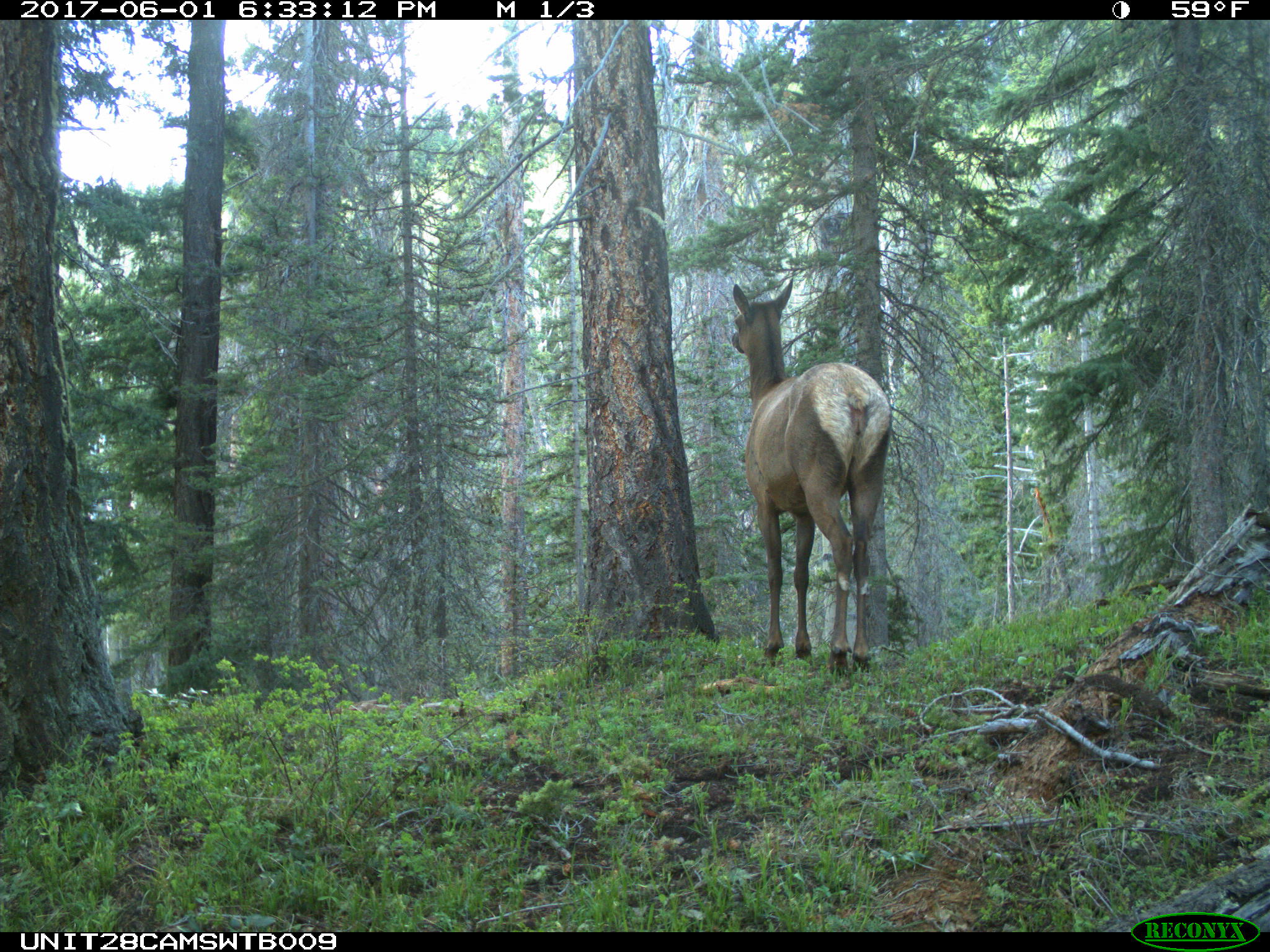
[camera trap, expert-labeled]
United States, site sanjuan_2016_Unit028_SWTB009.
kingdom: Animalia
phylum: Chordata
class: Mammalia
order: Artiodactyla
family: Cervidae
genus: Cervus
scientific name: Cervus elaphus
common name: red deer